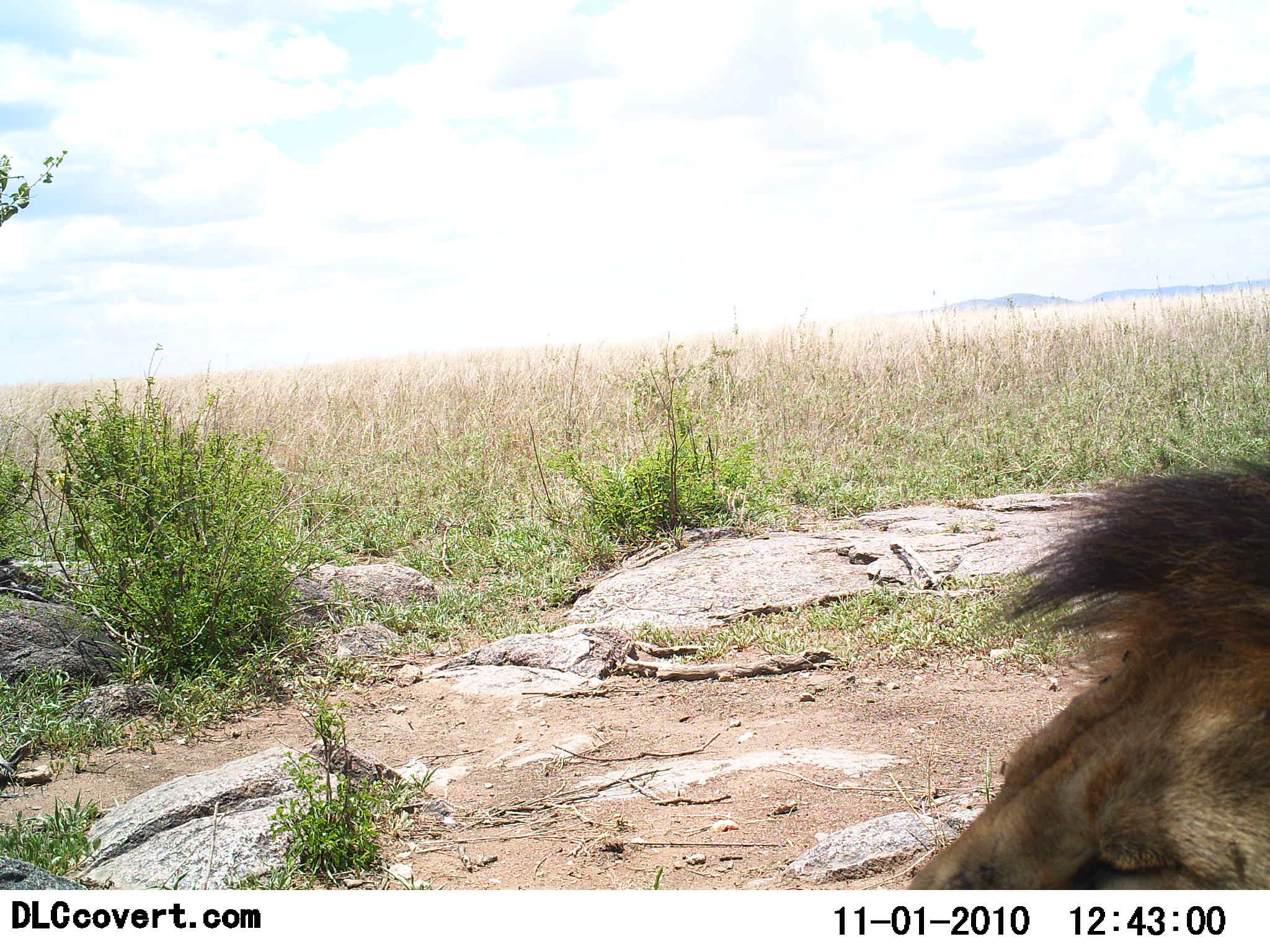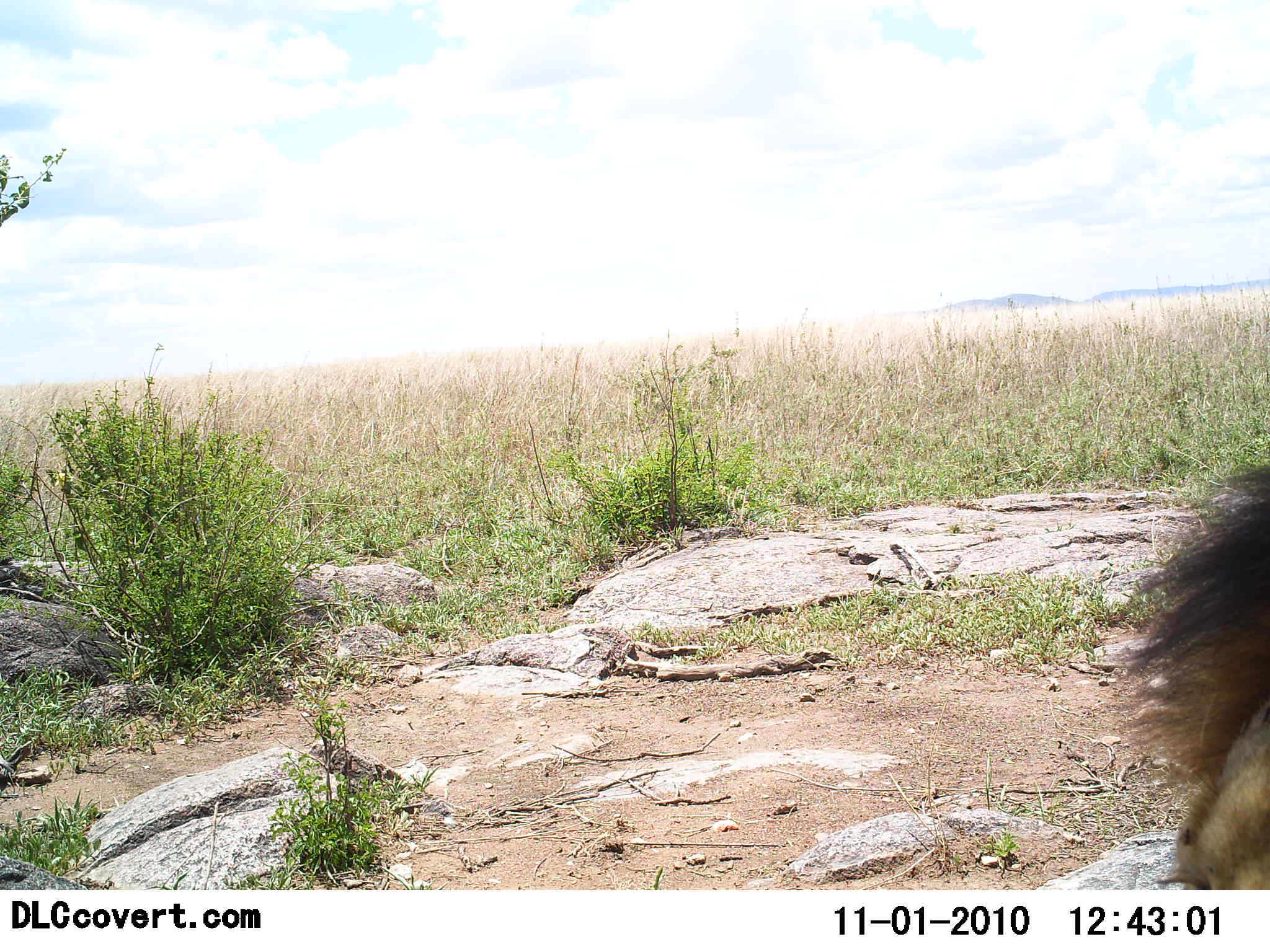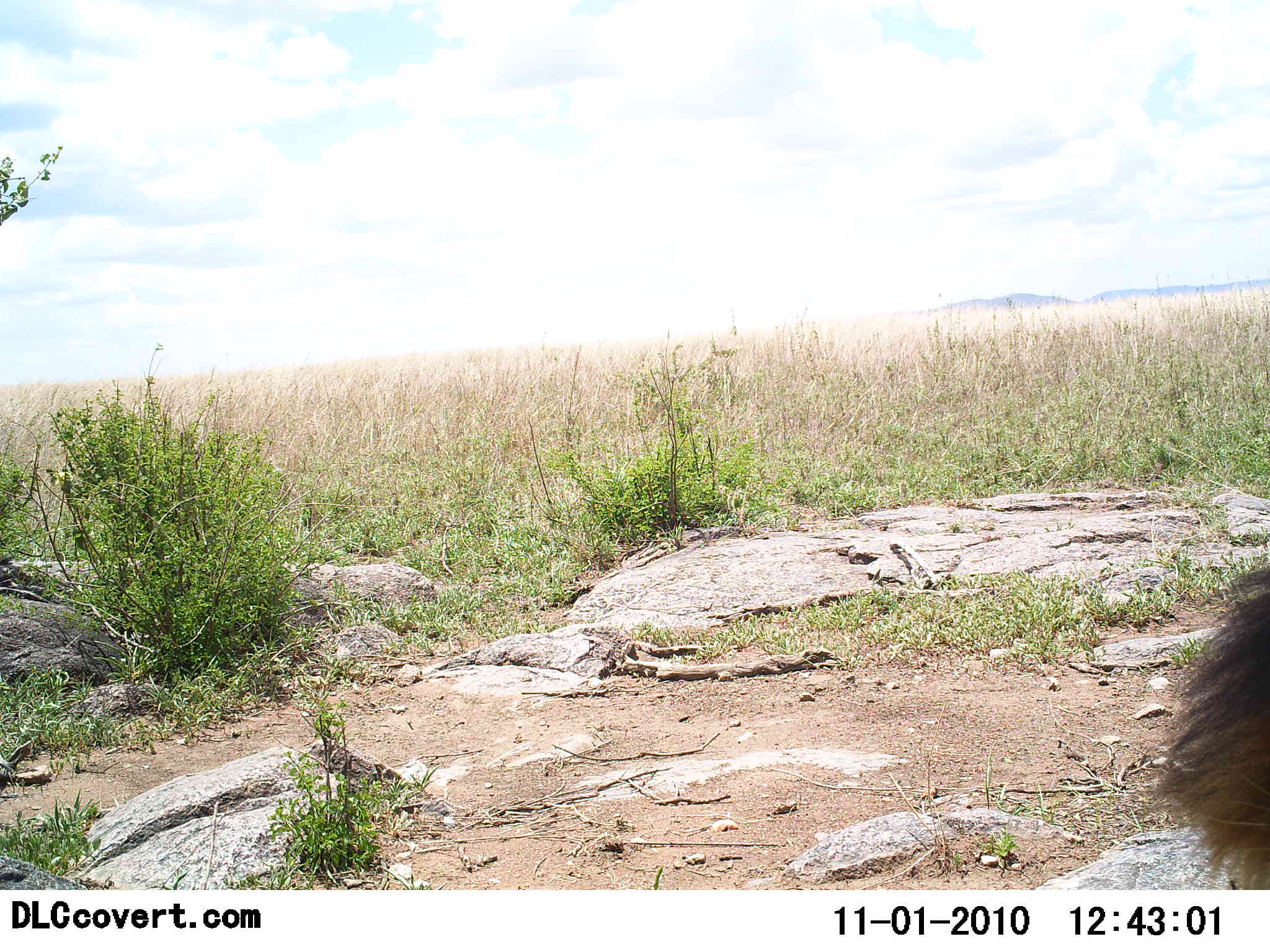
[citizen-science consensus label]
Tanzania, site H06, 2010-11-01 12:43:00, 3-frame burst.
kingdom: Animalia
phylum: Chordata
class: Mammalia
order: Carnivora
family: Felidae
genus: Panthera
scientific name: Panthera leo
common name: lion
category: lionmale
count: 1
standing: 25%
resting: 62%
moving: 19%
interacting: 0%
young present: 0%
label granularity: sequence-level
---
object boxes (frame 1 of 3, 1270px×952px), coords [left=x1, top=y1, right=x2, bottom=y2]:
animal: [left=901, top=449, right=1270, bottom=891]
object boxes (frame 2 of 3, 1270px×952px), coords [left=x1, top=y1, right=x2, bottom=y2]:
animal: [left=1102, top=455, right=1270, bottom=890]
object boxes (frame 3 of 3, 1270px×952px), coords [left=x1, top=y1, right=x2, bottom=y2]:
animal: [left=1154, top=558, right=1270, bottom=890]